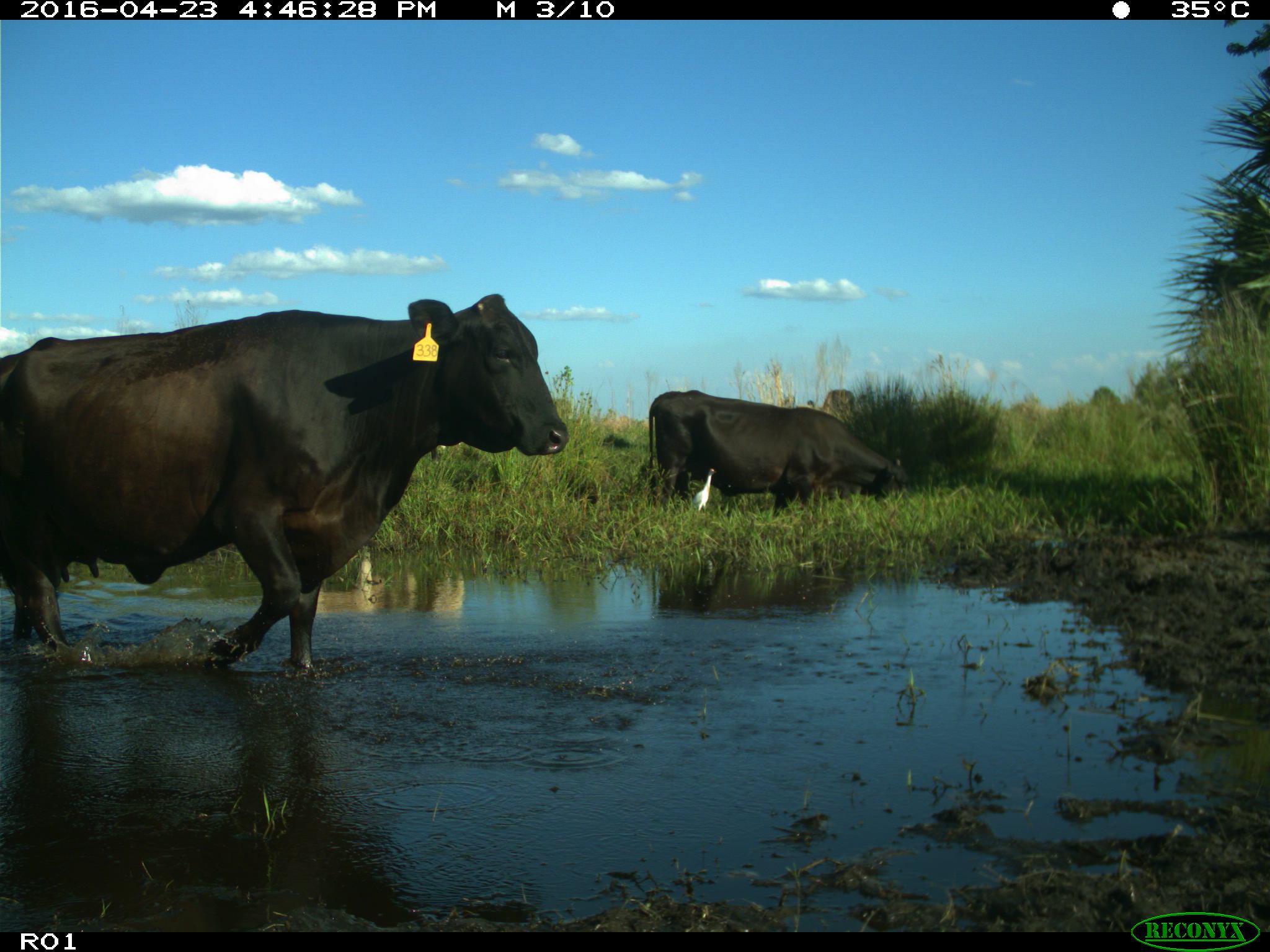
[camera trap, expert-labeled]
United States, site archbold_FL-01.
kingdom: Animalia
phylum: Chordata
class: Mammalia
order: Artiodactyla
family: Bovidae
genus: Bos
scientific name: Bos taurus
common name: domestic cow